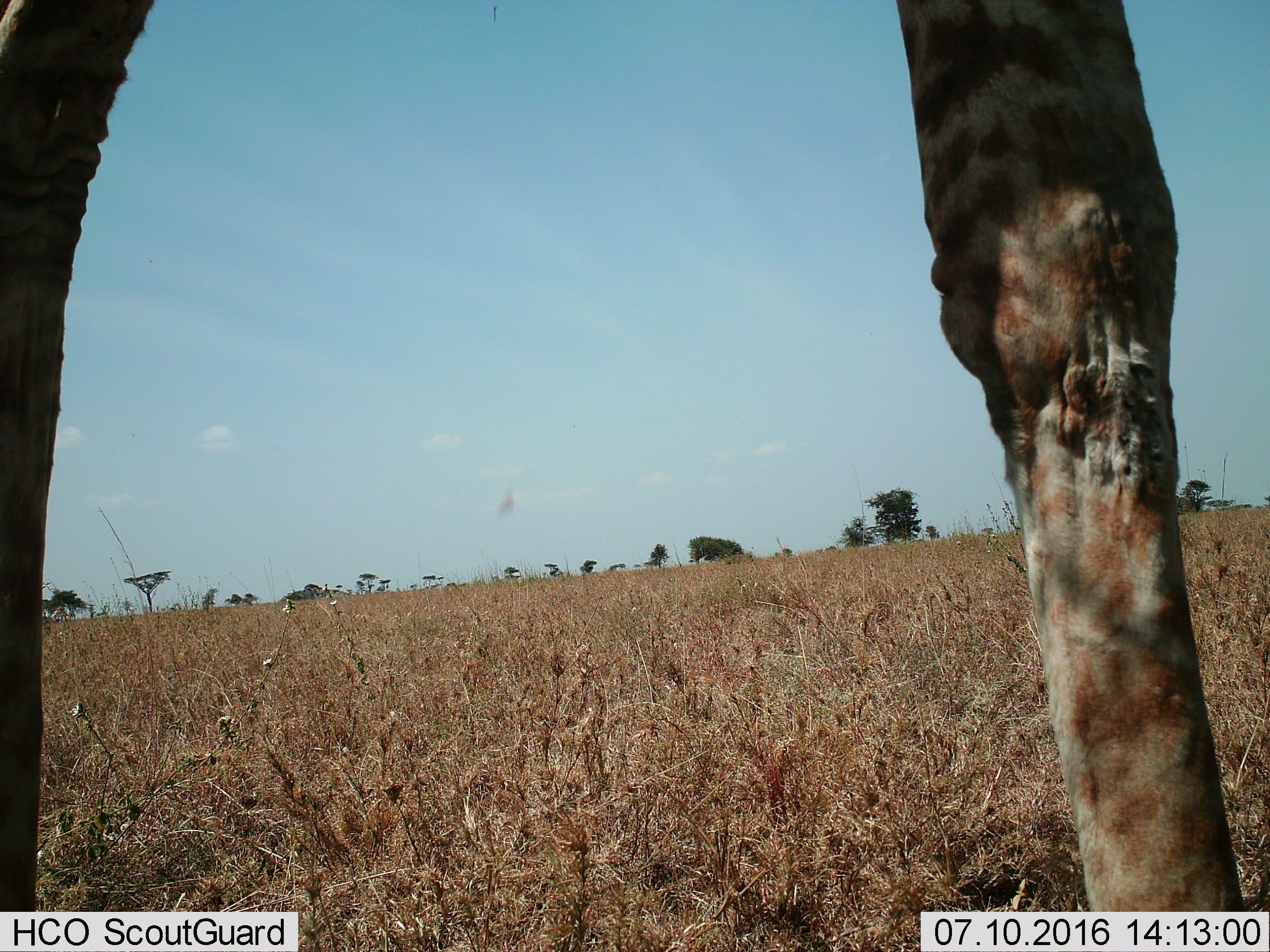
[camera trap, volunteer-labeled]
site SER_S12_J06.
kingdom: Animalia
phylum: Chordata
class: Mammalia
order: Artiodactyla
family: Giraffidae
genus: Giraffa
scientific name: Giraffa camelopardalis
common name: giraffe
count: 1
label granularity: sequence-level